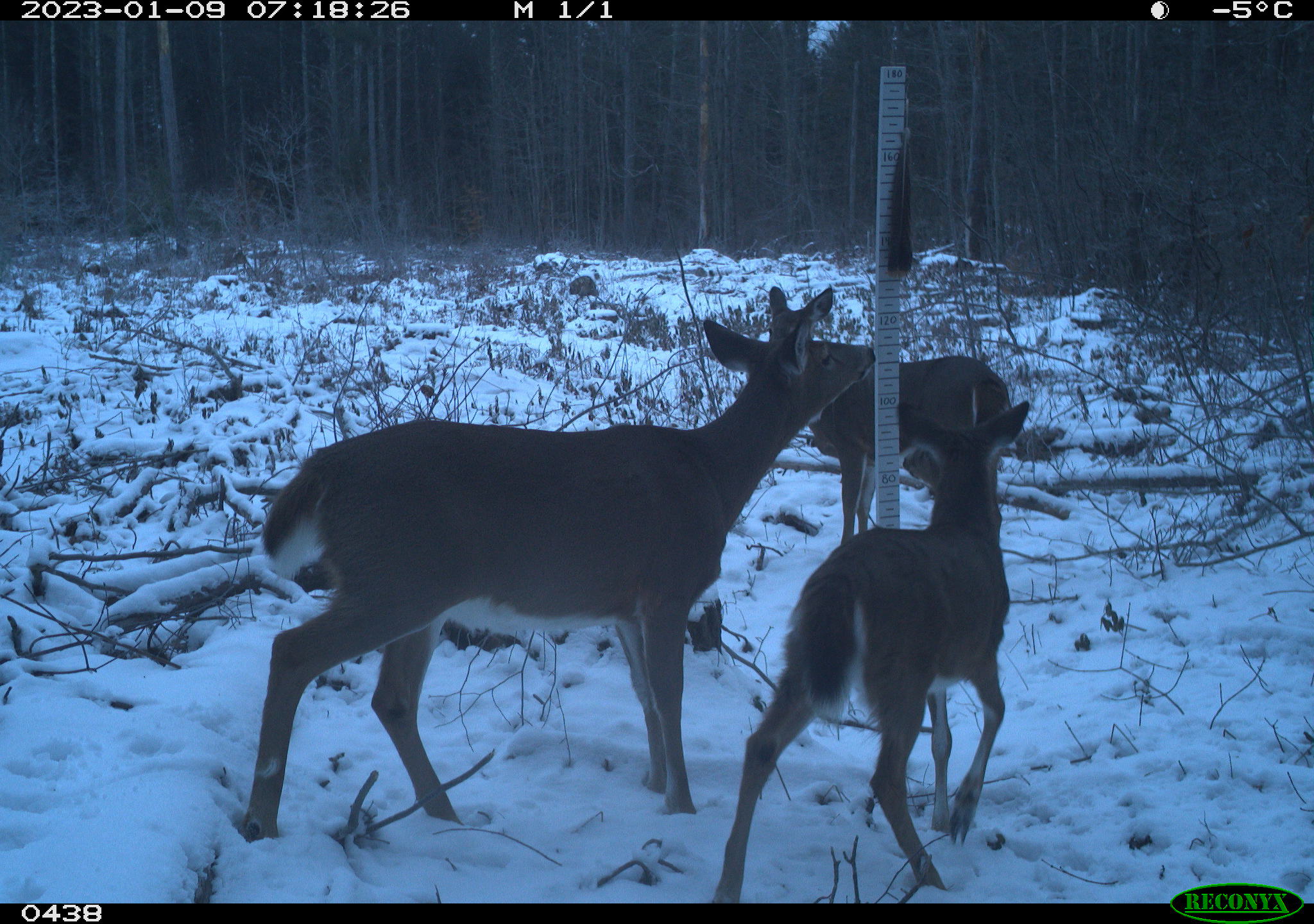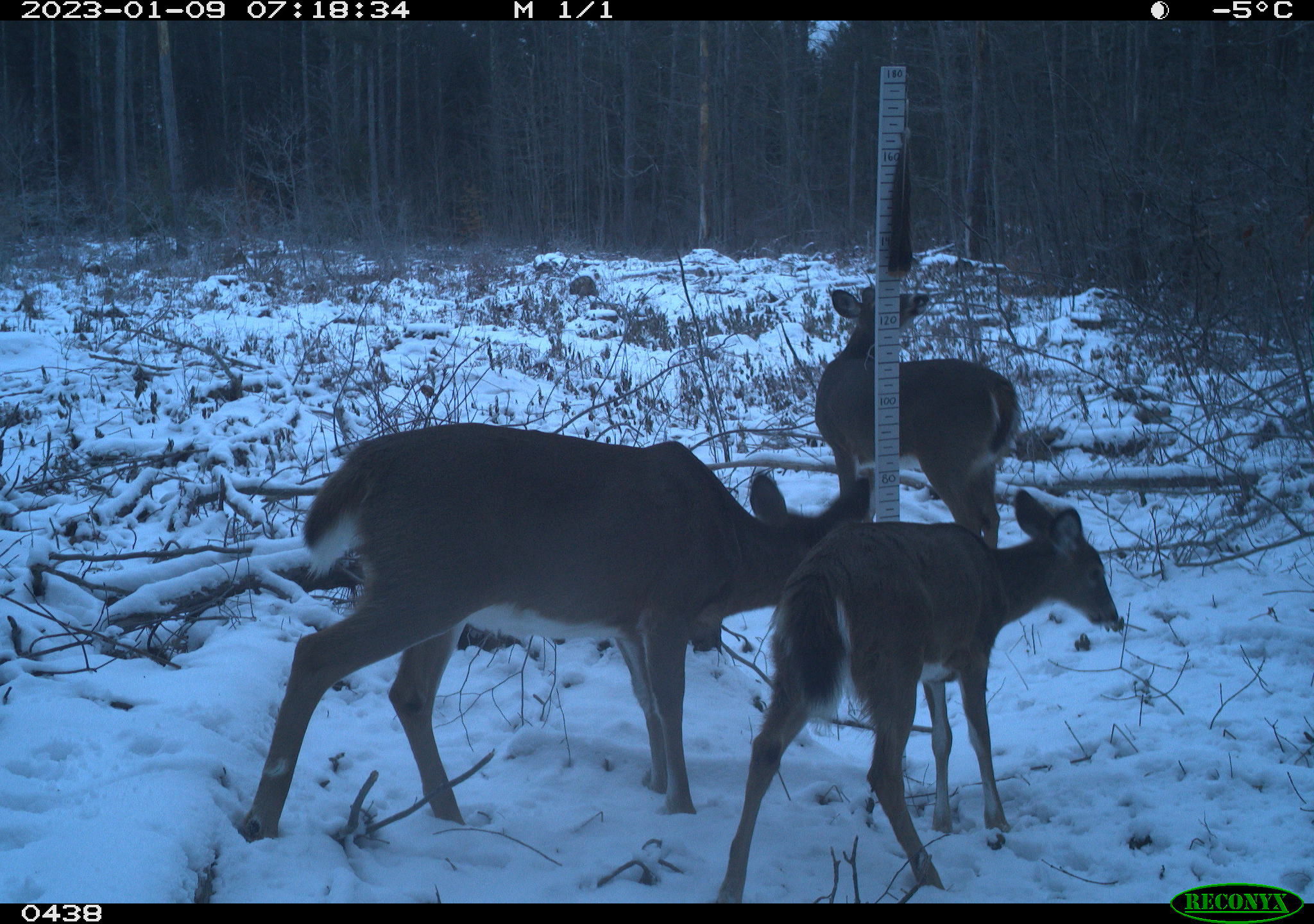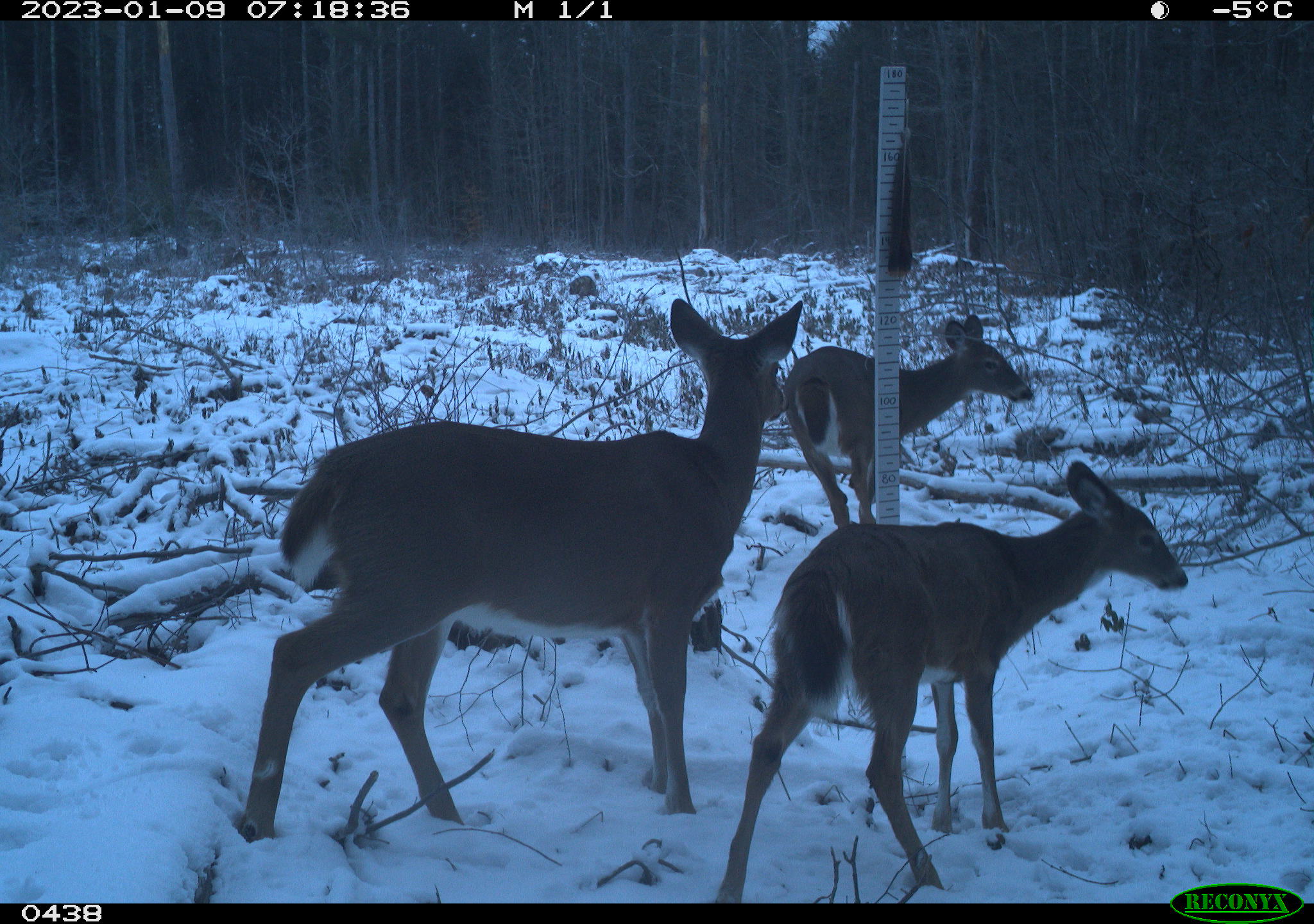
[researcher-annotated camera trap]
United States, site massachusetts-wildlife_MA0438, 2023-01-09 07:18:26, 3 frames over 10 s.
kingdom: Animalia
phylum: Chordata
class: Mammalia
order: Artiodactyla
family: Cervidae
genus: Odocoileus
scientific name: Odocoileus virginianus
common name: white-tailed deer